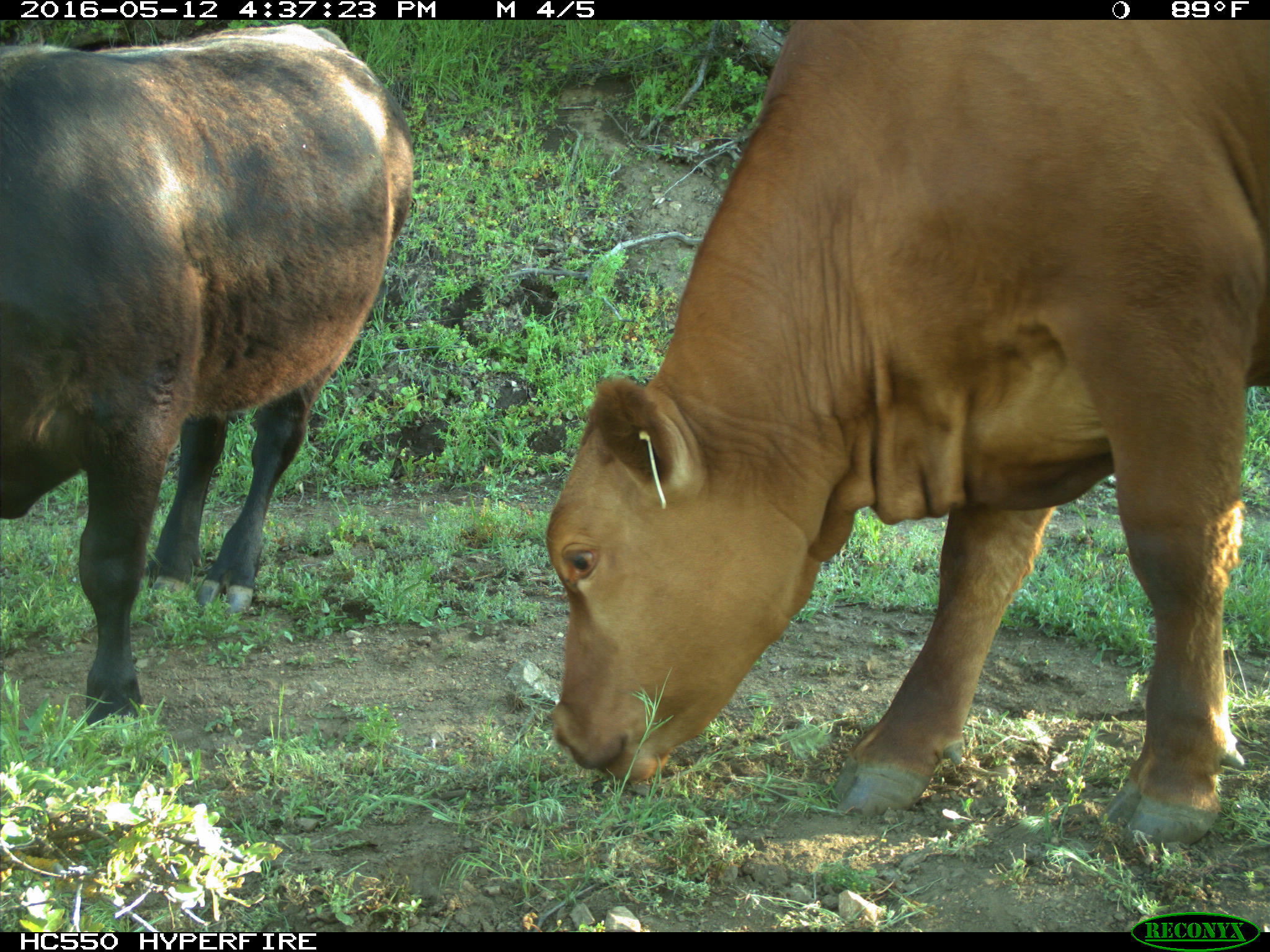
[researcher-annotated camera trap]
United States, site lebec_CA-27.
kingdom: Animalia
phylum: Chordata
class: Mammalia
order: Artiodactyla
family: Bovidae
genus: Bos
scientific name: Bos taurus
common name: domestic cow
Bos taurus (domestic cow).